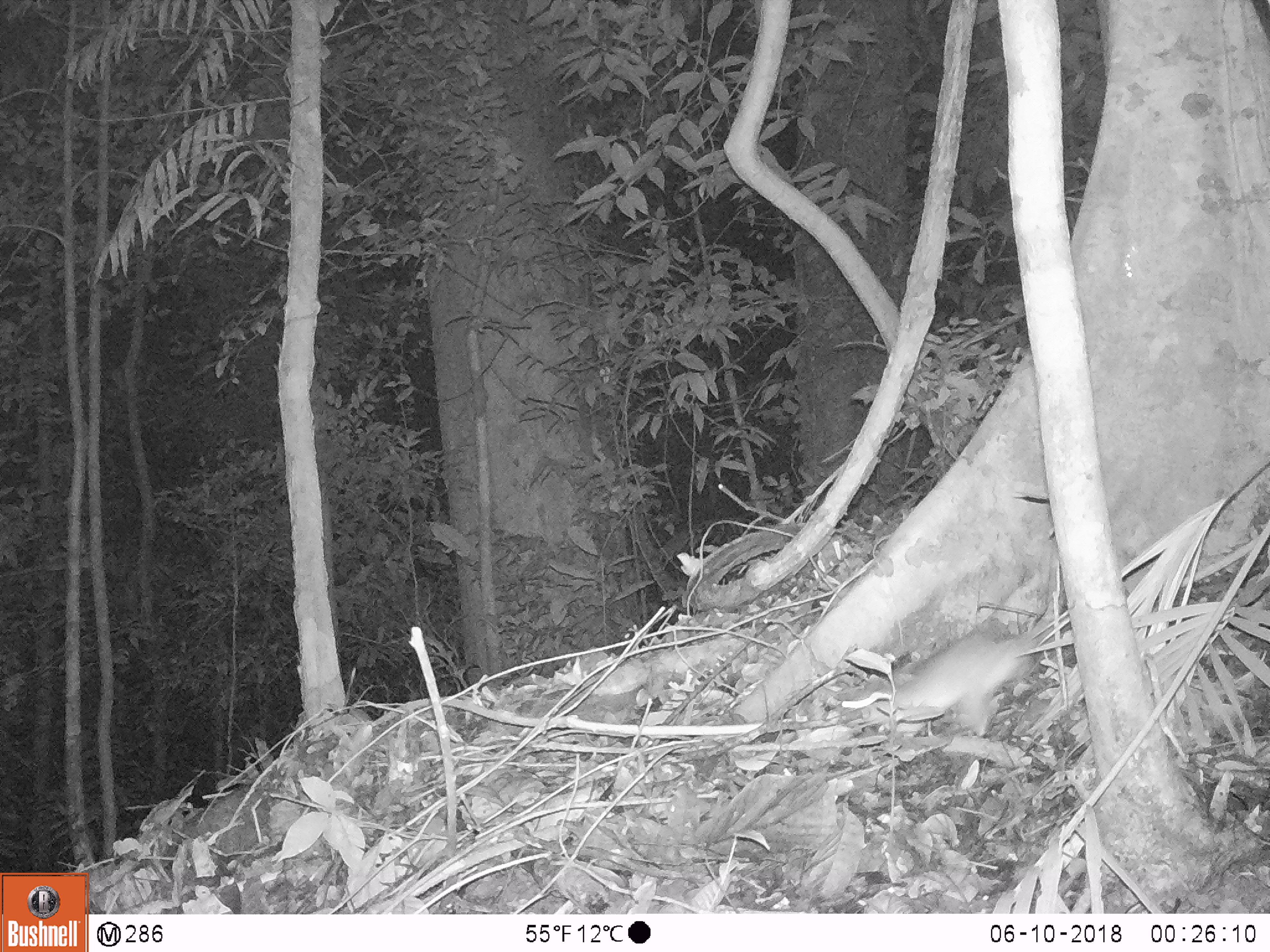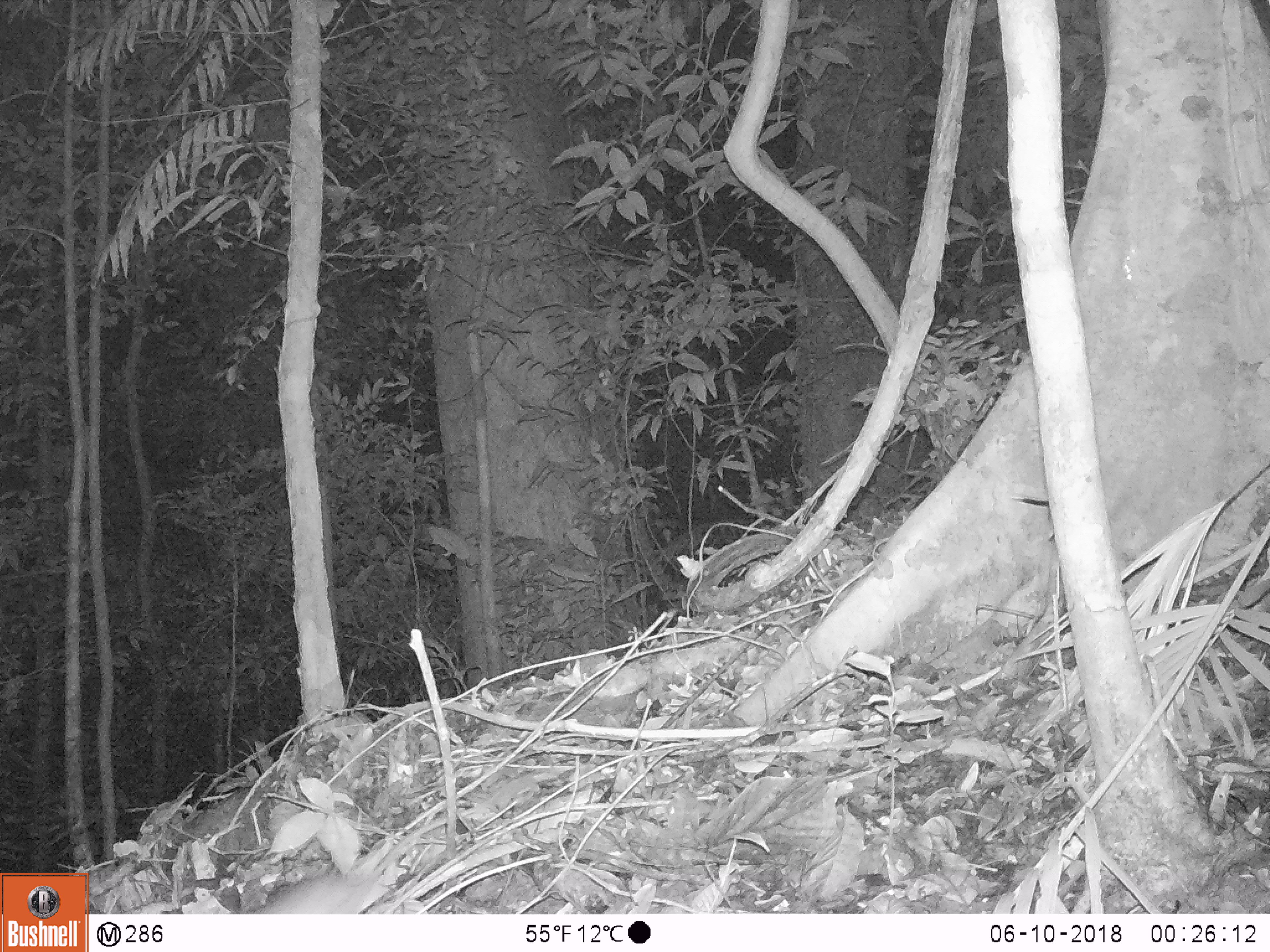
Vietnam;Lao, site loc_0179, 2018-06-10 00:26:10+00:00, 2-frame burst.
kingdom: Animalia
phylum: Chordata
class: Mammalia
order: Rodentia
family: Muridae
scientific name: Muridae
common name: old-world mice and rats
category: unidentified murid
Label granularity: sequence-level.